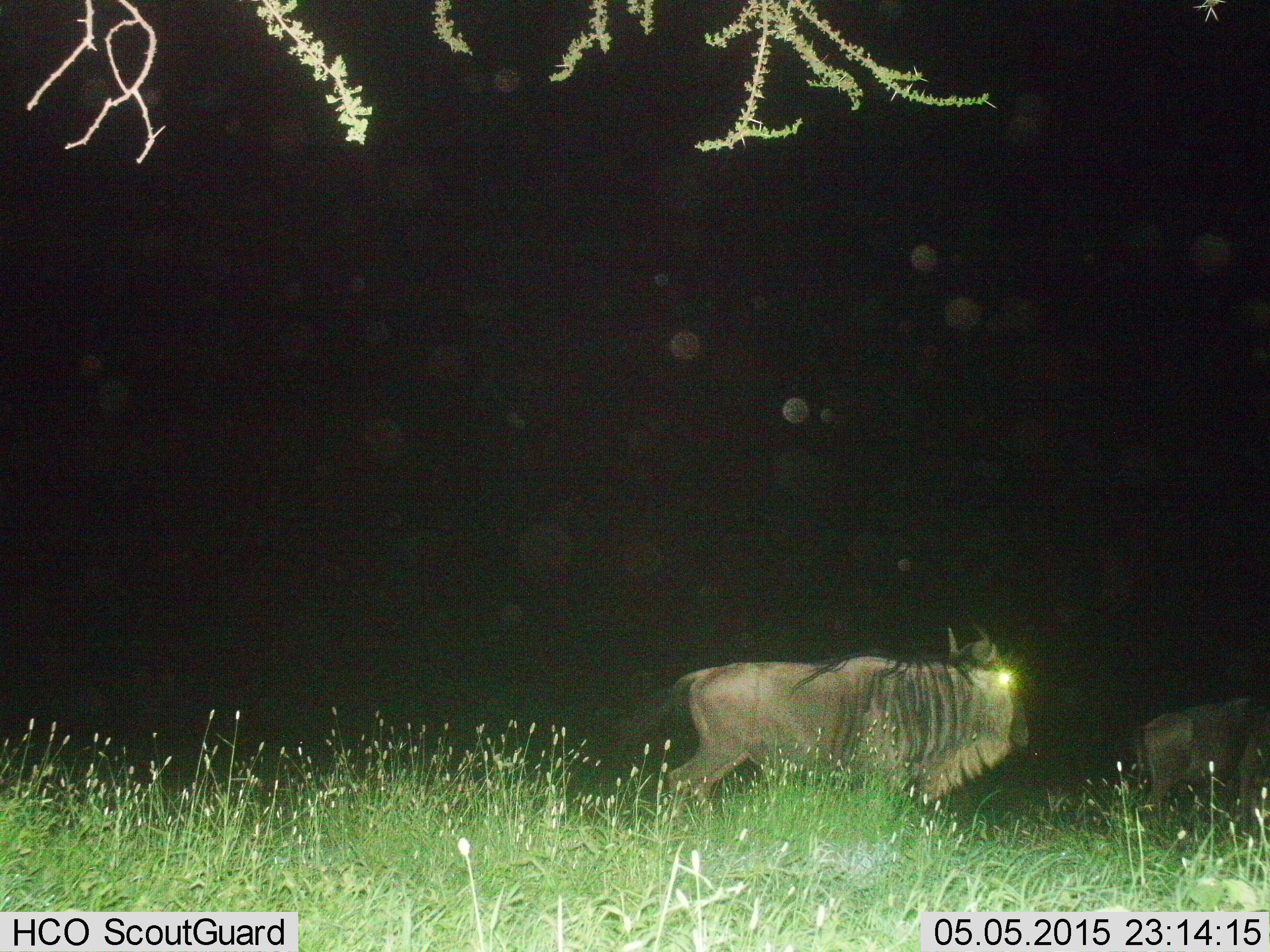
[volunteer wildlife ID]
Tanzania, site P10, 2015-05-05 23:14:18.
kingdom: Animalia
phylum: Chordata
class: Mammalia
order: Artiodactyla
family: Bovidae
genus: Connochaetes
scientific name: Connochaetes taurinus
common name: blue wildebeest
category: wildebeest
Wildebeest (blue wildebeest) (Connochaetes taurinus), count 2. Behavior (volunteer vote fractions): standing 20%, resting 0%, moving 80%, interacting 0%. Young present (vote fraction): 0%. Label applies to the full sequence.